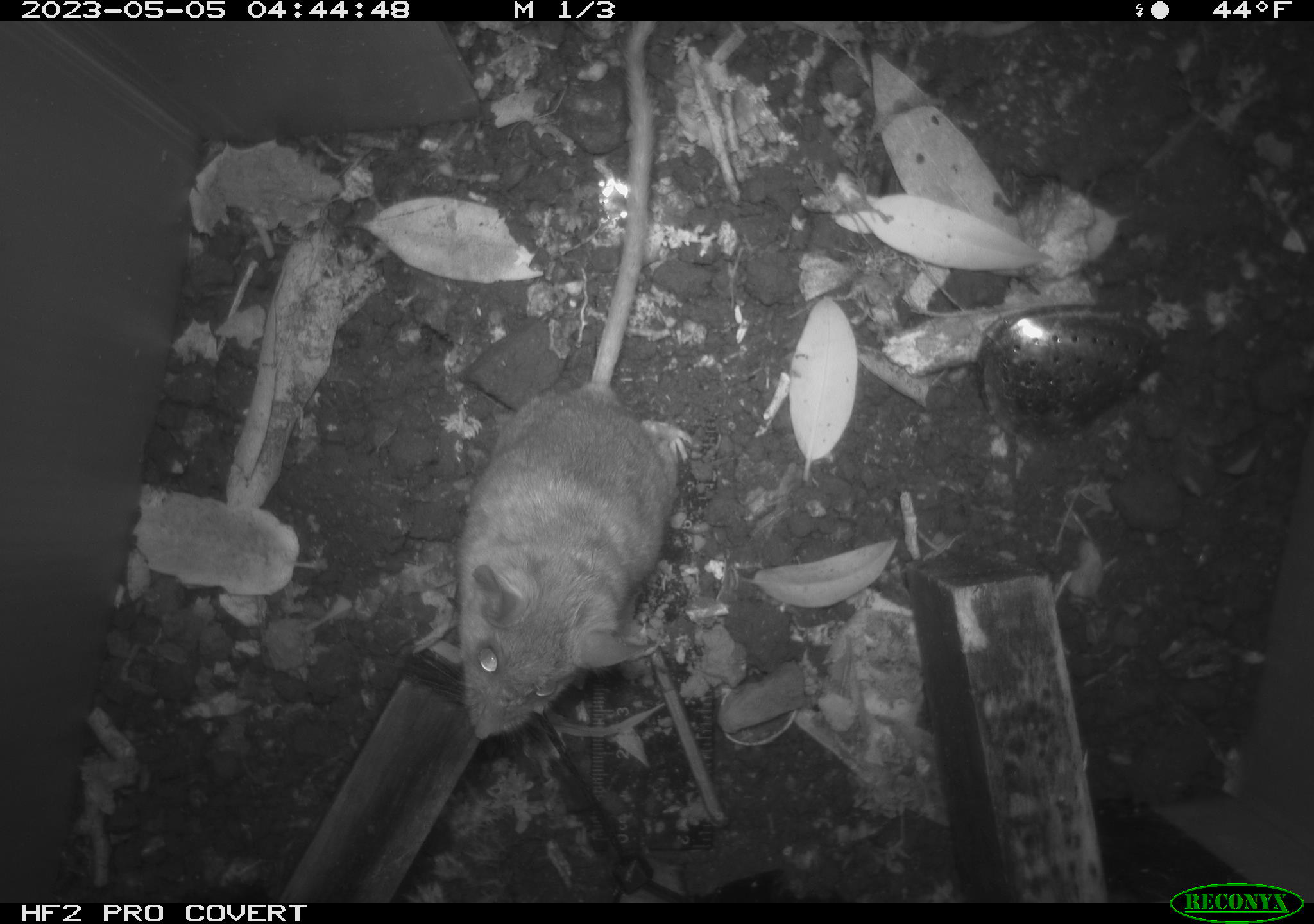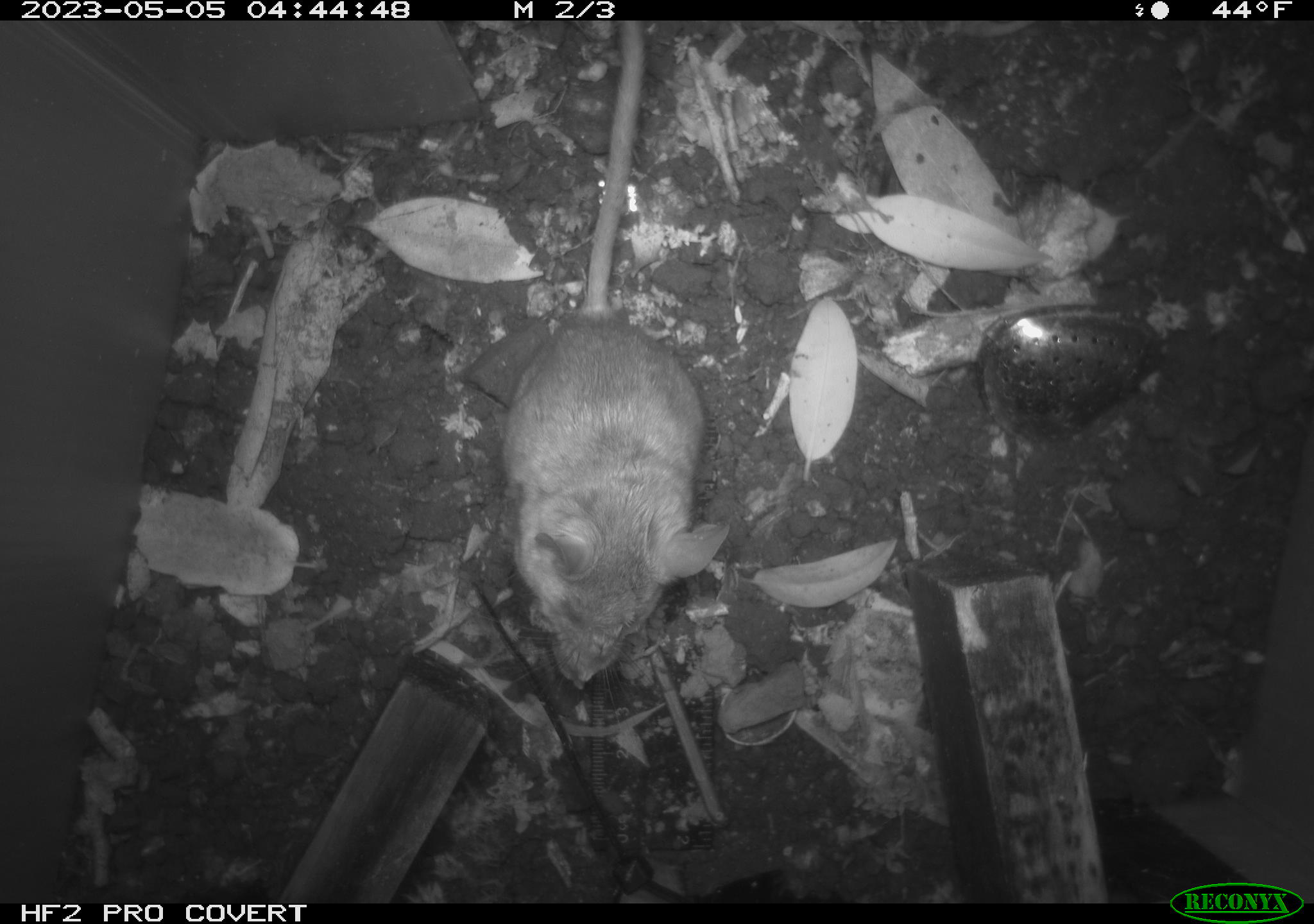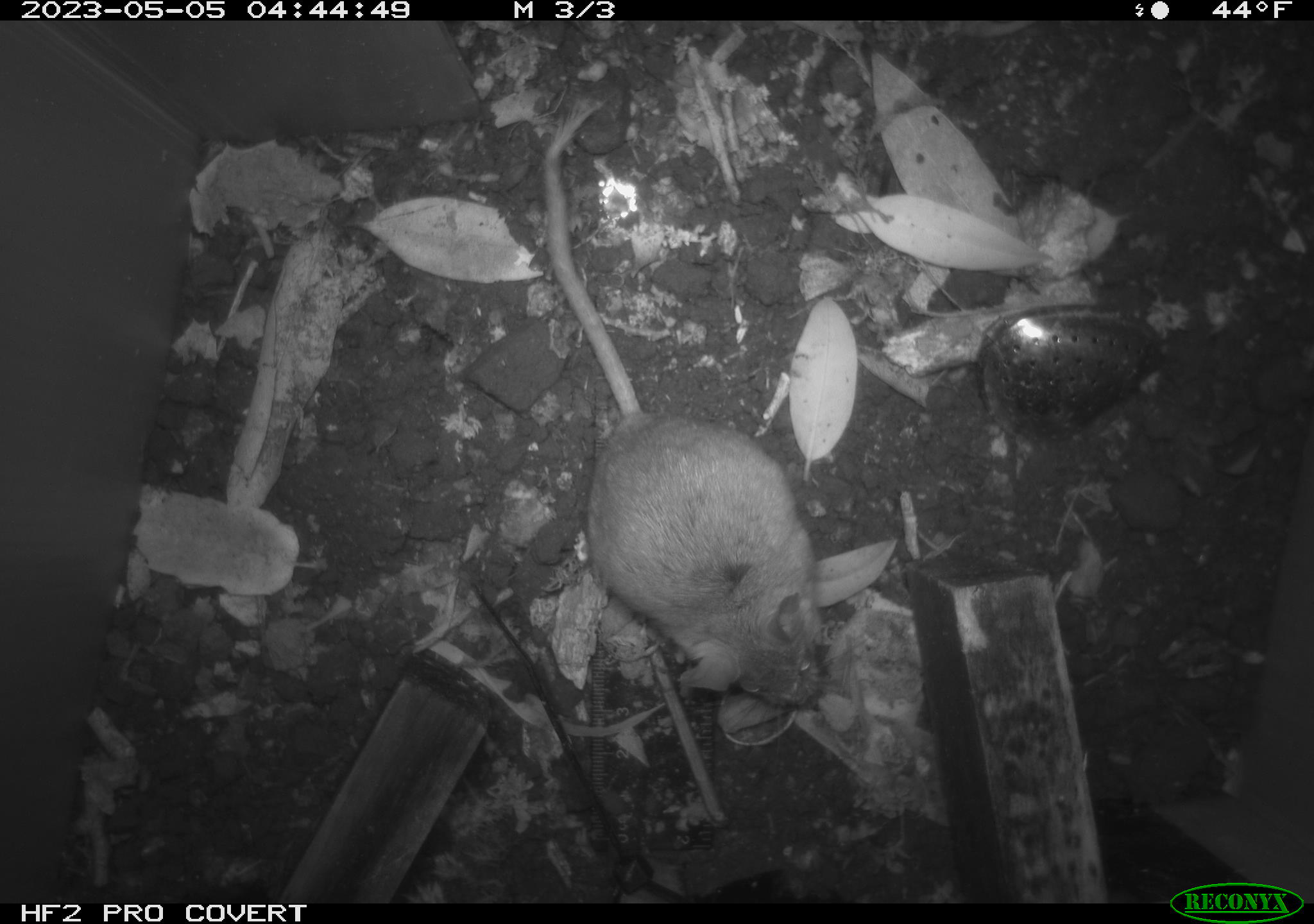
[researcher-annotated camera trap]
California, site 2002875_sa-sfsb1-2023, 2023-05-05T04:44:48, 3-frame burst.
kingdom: Animalia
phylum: Chordata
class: Mammalia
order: Rodentia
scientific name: Rodentia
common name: mouse species